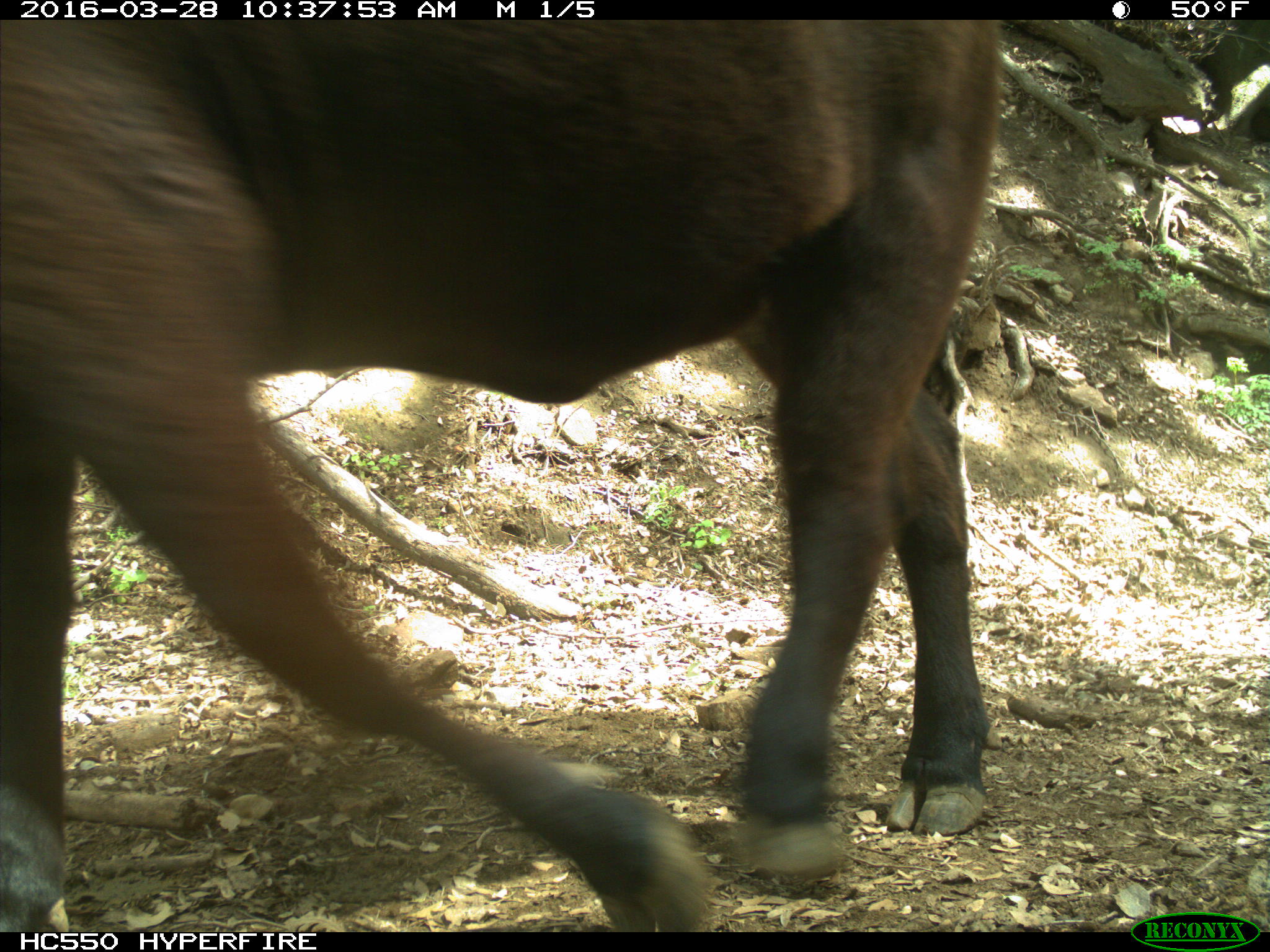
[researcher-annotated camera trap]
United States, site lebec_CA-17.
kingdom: Animalia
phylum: Chordata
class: Mammalia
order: Artiodactyla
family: Bovidae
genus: Bos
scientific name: Bos taurus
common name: domestic cow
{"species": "Bos taurus (domestic cow)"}